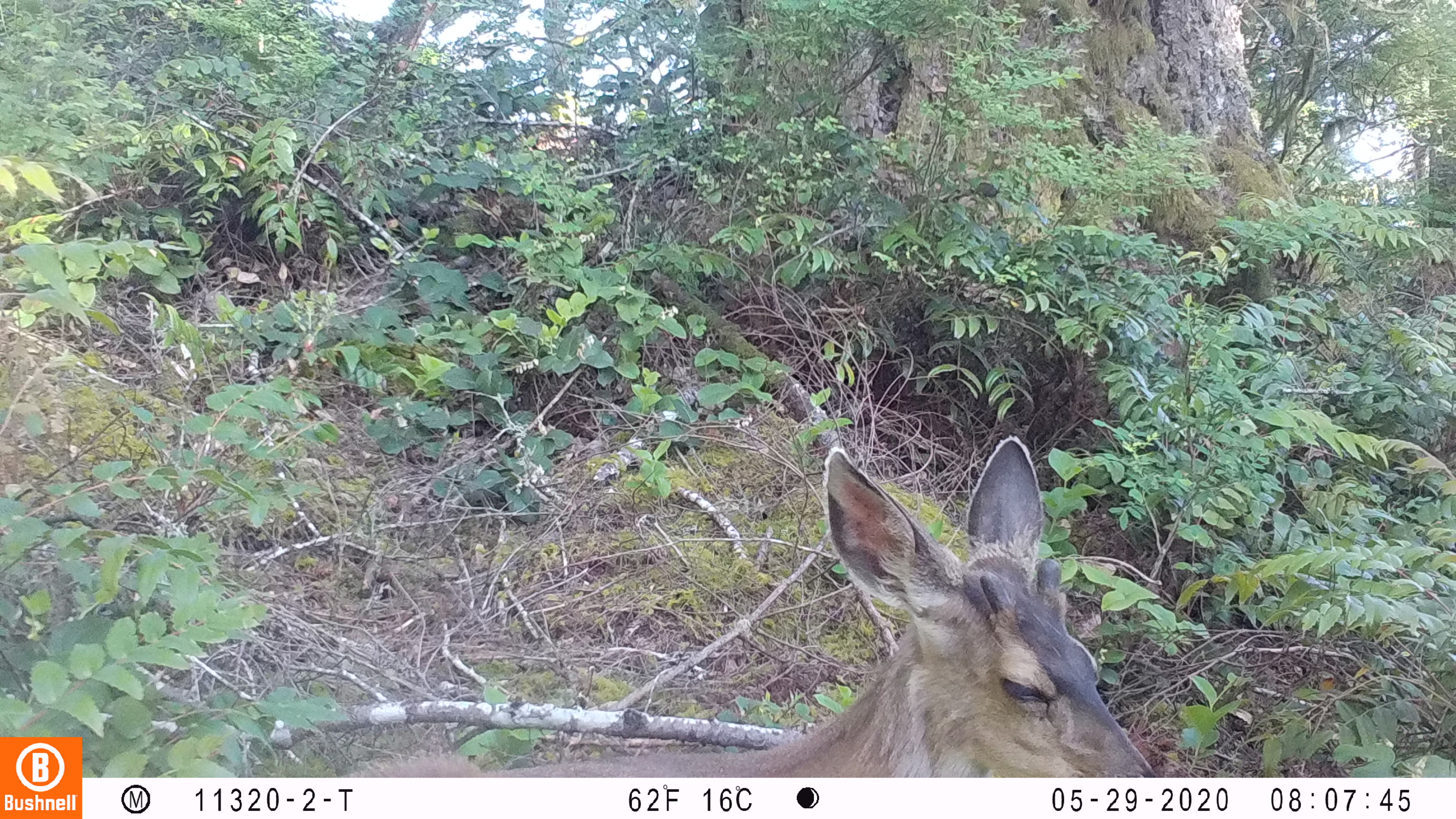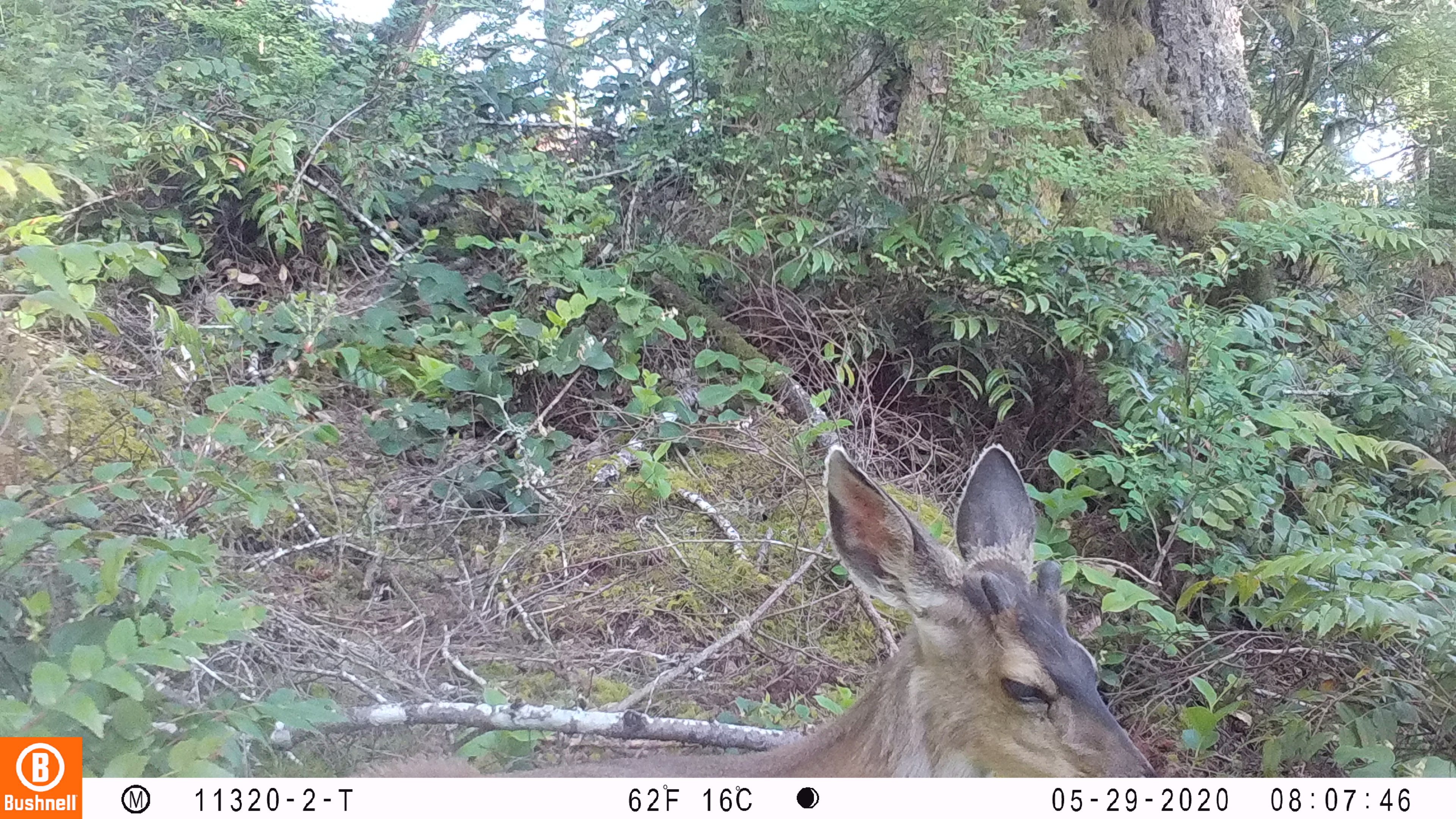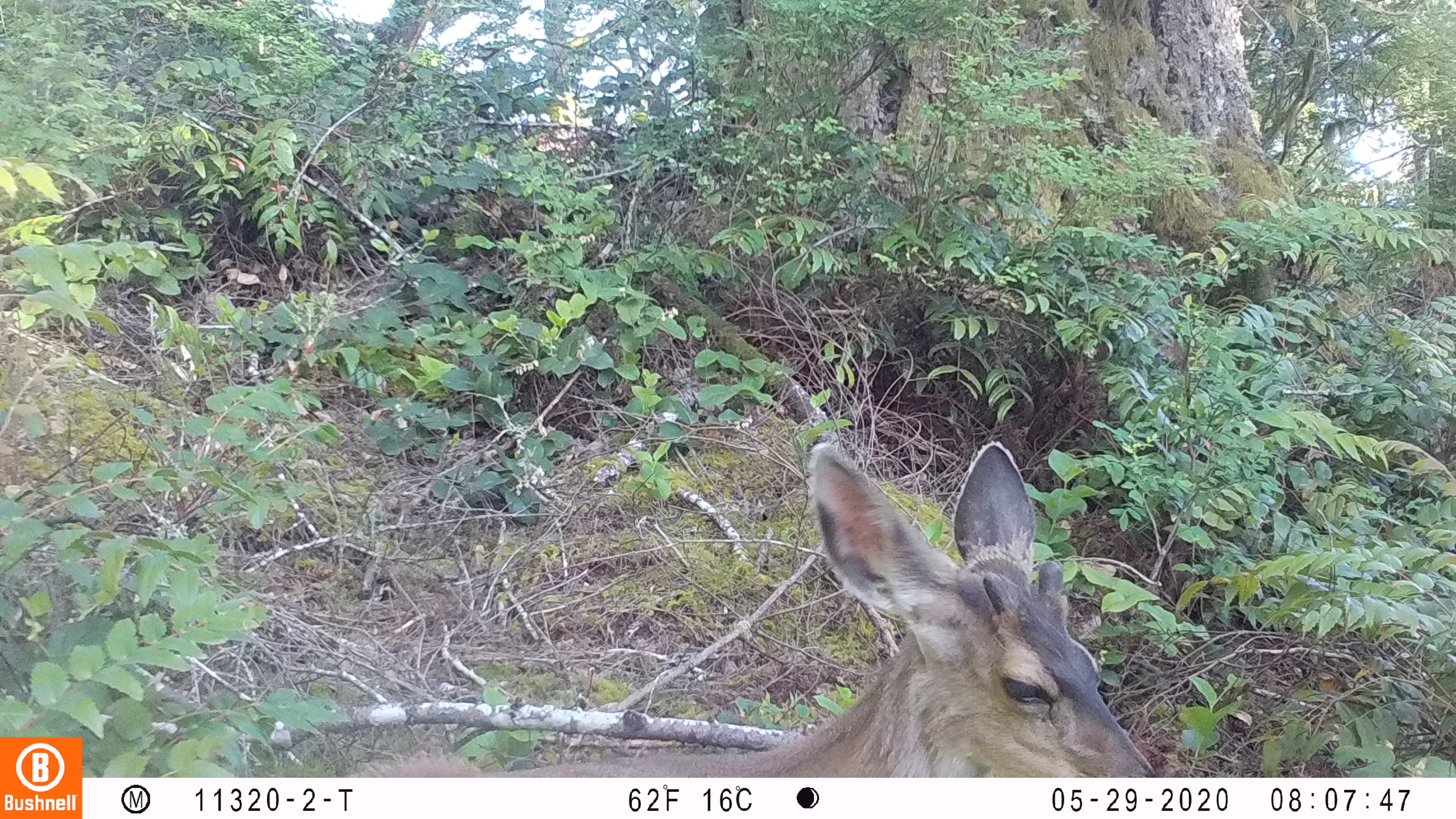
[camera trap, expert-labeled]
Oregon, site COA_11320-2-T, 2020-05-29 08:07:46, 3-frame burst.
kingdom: Animalia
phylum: Chordata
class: Mammalia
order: Artiodactyla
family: Cervidae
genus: Odocoileus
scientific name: Odocoileus hemionus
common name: black-tailed deer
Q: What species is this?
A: Black-tailed deer (Odocoileus hemionus).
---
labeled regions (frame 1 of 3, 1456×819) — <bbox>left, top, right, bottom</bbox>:
black-tailed deer: <bbox>342, 425, 1161, 776</bbox>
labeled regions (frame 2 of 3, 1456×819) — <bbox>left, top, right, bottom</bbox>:
black-tailed deer: <bbox>349, 429, 1159, 774</bbox>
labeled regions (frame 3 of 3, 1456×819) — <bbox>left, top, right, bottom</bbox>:
black-tailed deer: <bbox>344, 429, 1157, 774</bbox>